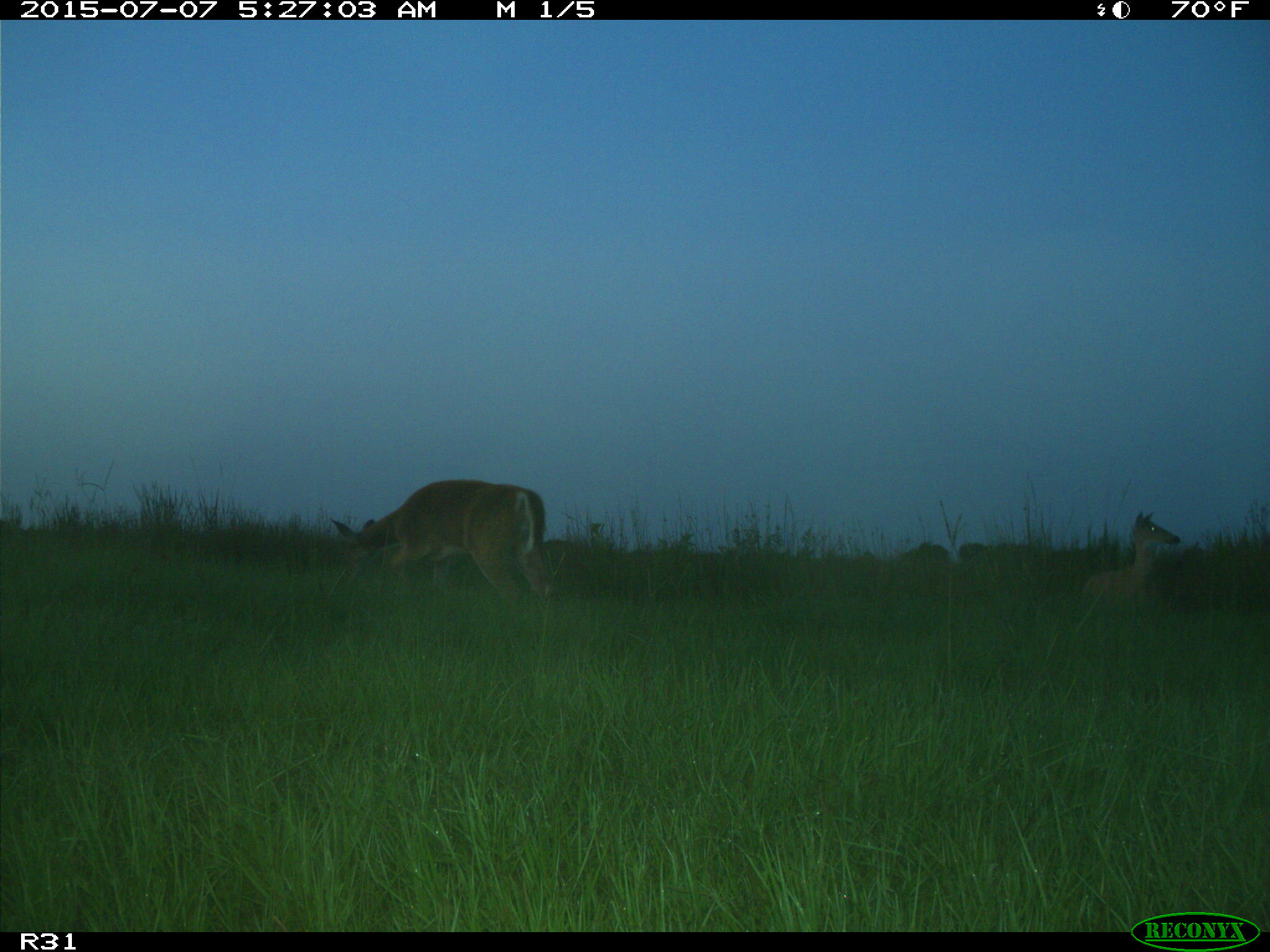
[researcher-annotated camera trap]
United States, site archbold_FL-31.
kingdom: Animalia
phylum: Chordata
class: Mammalia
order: Artiodactyla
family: Cervidae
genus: Odocoileus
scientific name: Odocoileus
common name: deer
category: unidentified deer